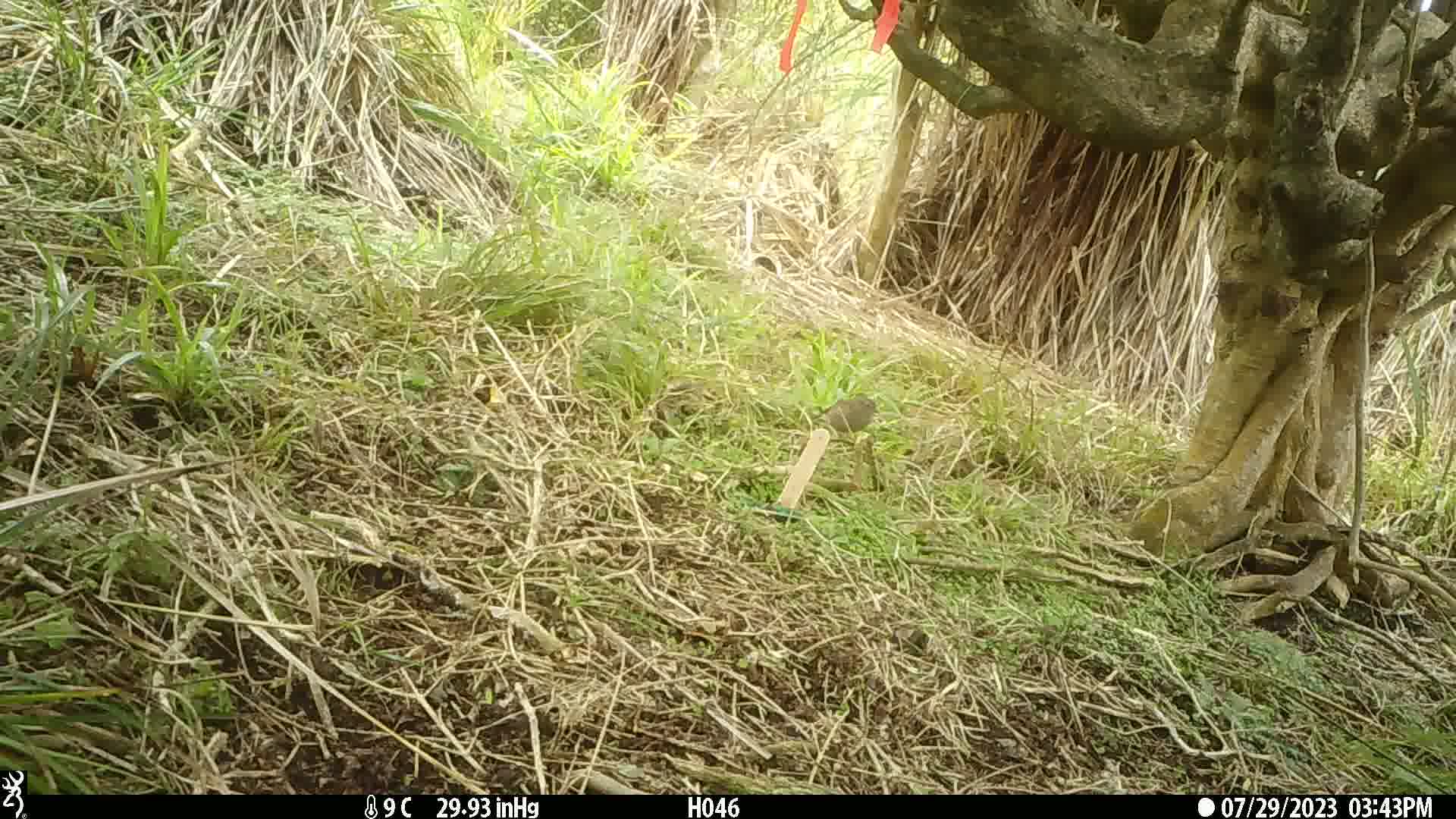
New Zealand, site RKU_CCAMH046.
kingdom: Animalia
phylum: Chordata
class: Aves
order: Passeriformes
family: Prunellidae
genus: Prunella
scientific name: Prunella modularis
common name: dunnock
Dunnock (Prunella modularis).